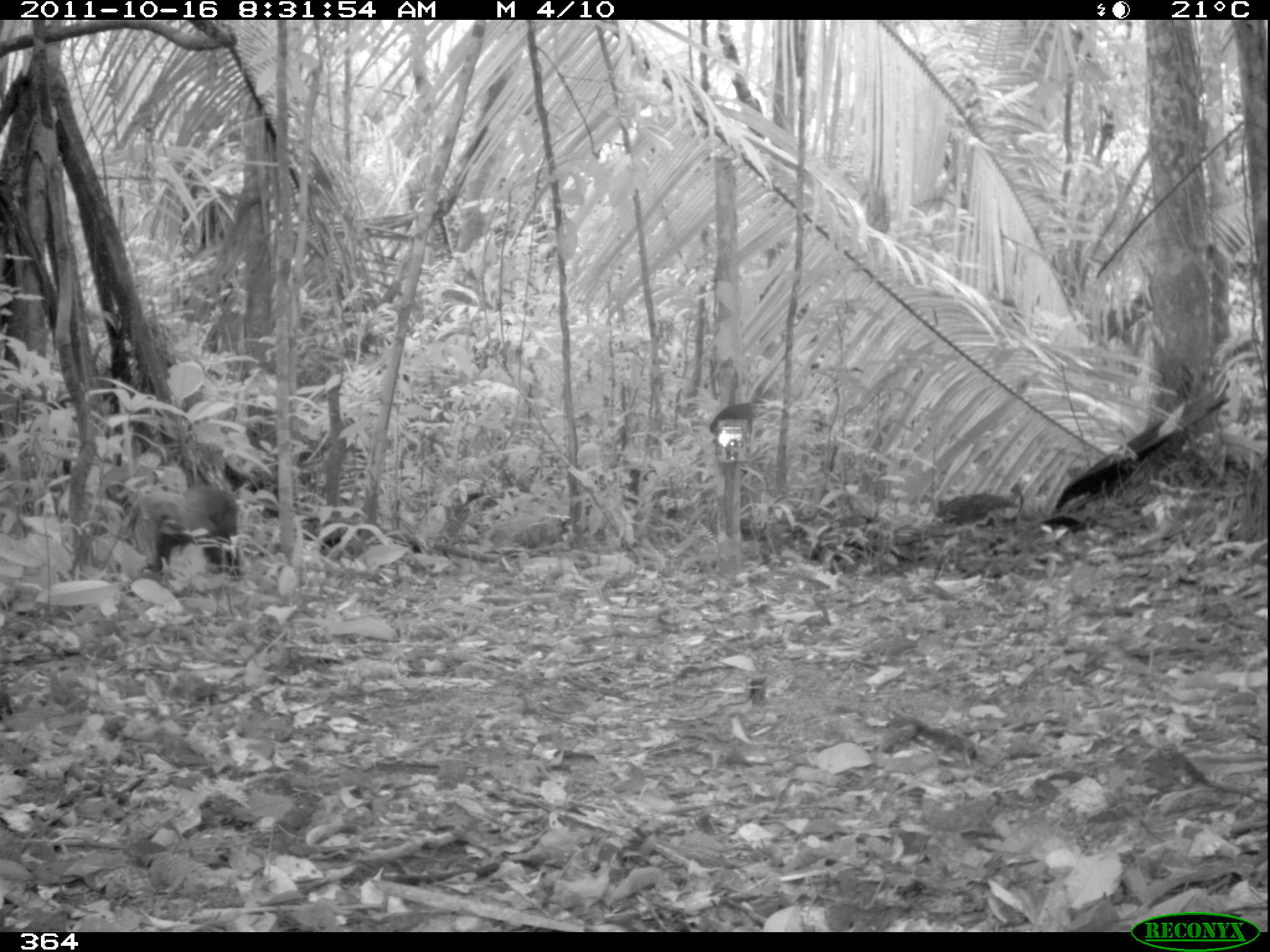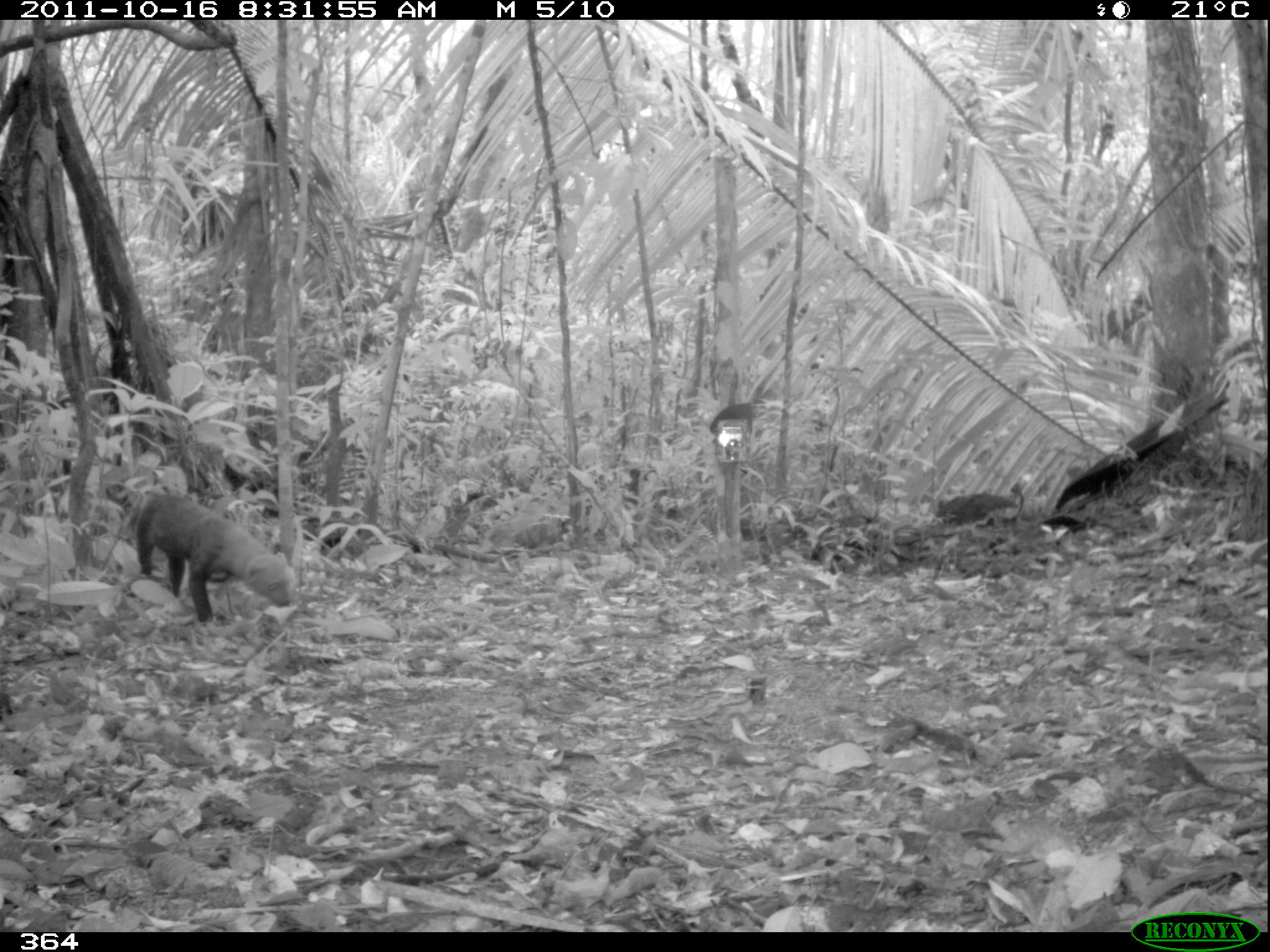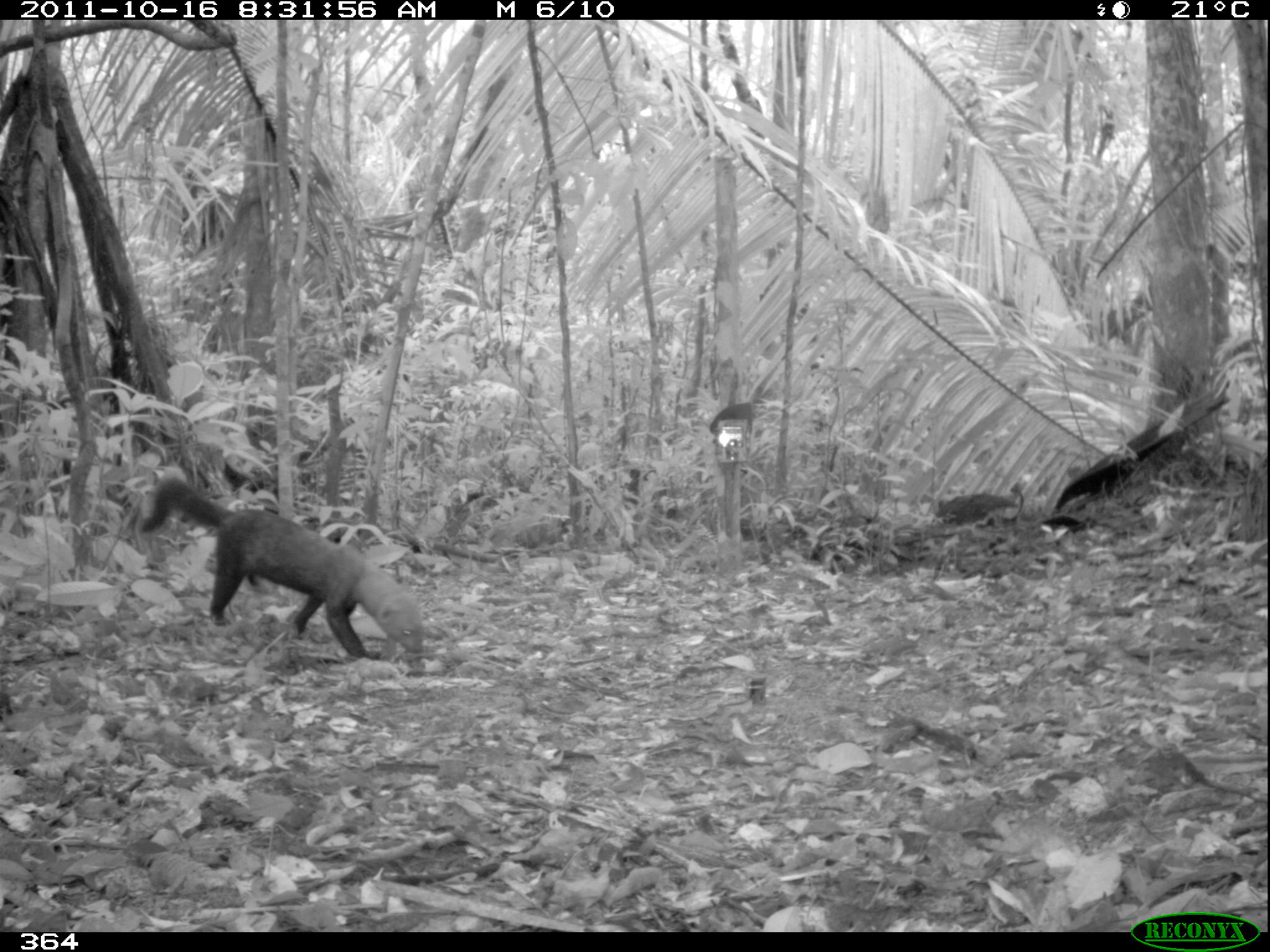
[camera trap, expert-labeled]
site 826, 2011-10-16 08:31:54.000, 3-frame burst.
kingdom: Animalia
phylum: Chordata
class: Mammalia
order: Carnivora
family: Mustelidae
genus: Eira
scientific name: Eira barbara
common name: tayra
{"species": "Eira barbara (tayra)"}